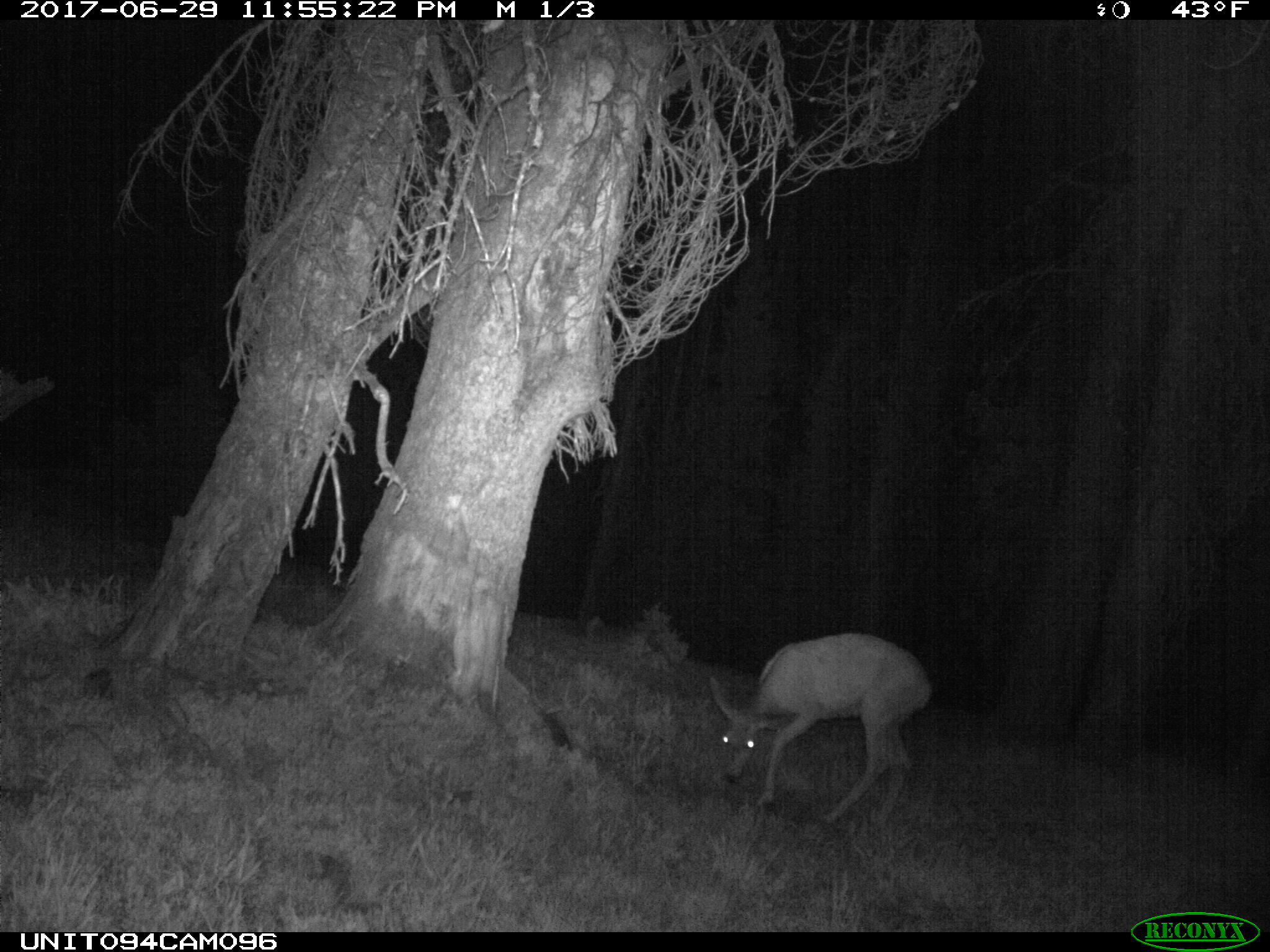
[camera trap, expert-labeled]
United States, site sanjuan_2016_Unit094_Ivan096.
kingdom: Animalia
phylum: Chordata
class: Mammalia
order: Artiodactyla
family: Cervidae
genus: Odocoileus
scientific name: Odocoileus hemionus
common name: mule deer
Odocoileus hemionus (mule deer).